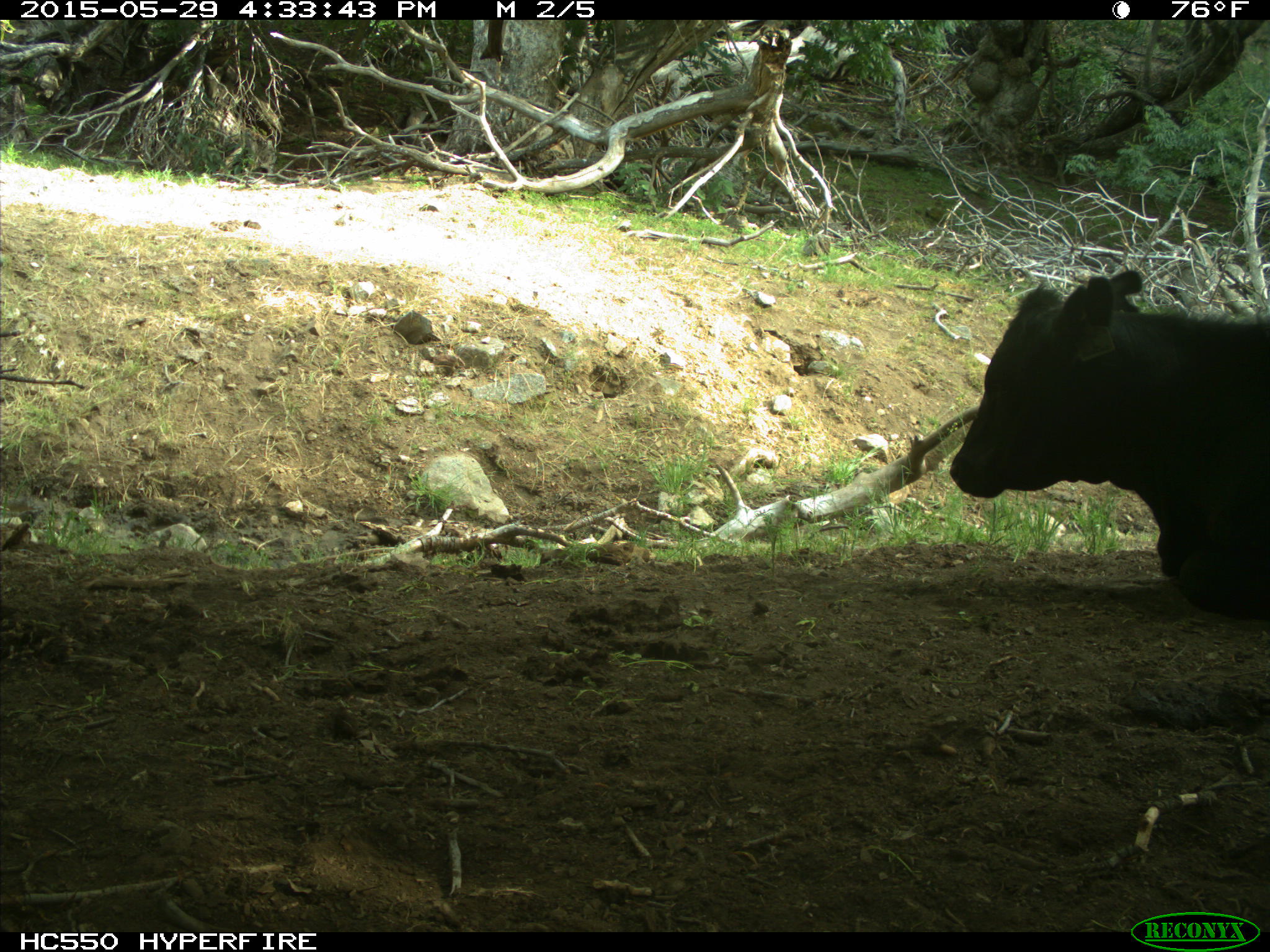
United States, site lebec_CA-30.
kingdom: Animalia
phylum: Chordata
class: Mammalia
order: Artiodactyla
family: Bovidae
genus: Bos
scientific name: Bos taurus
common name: domestic cow